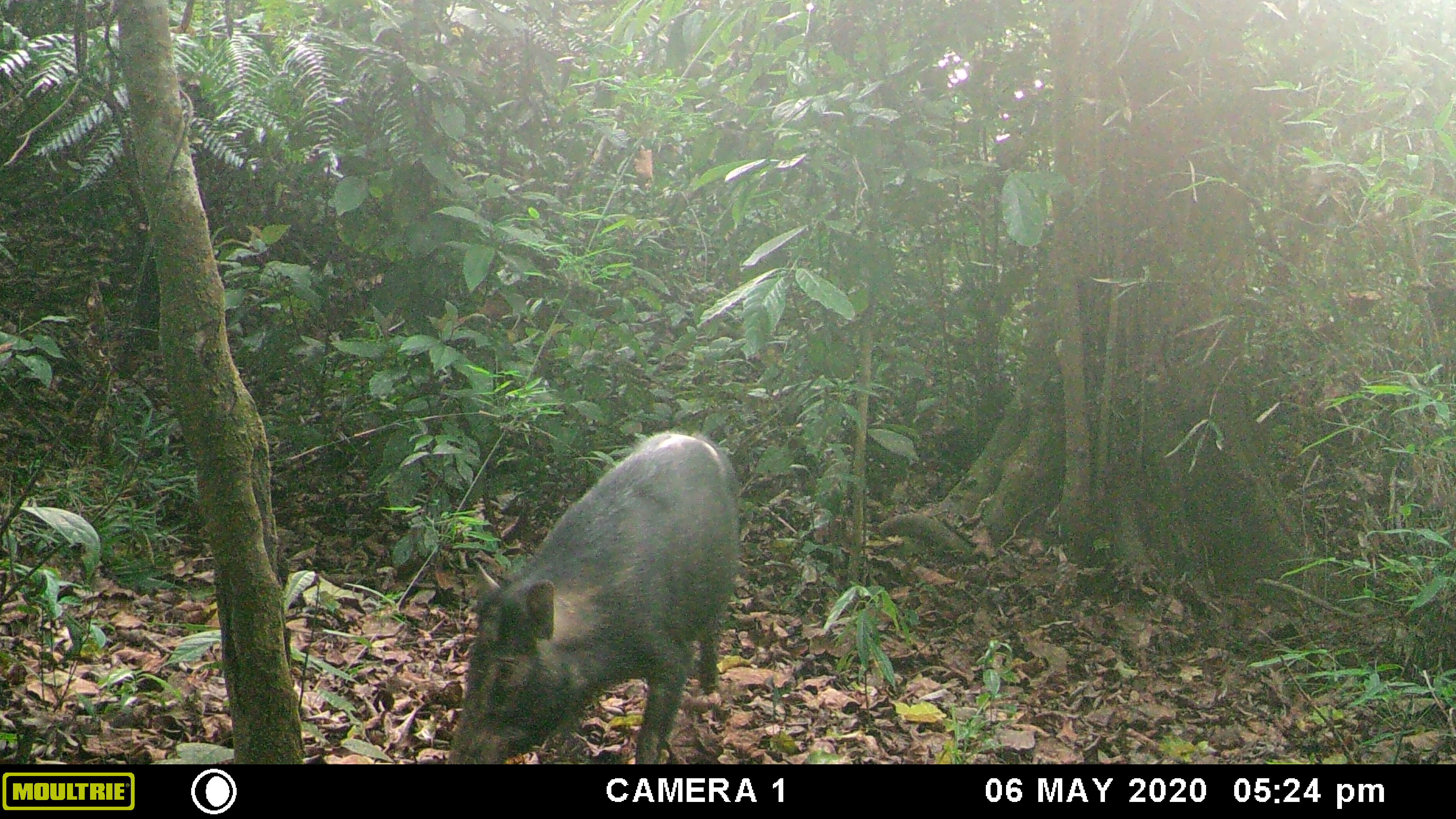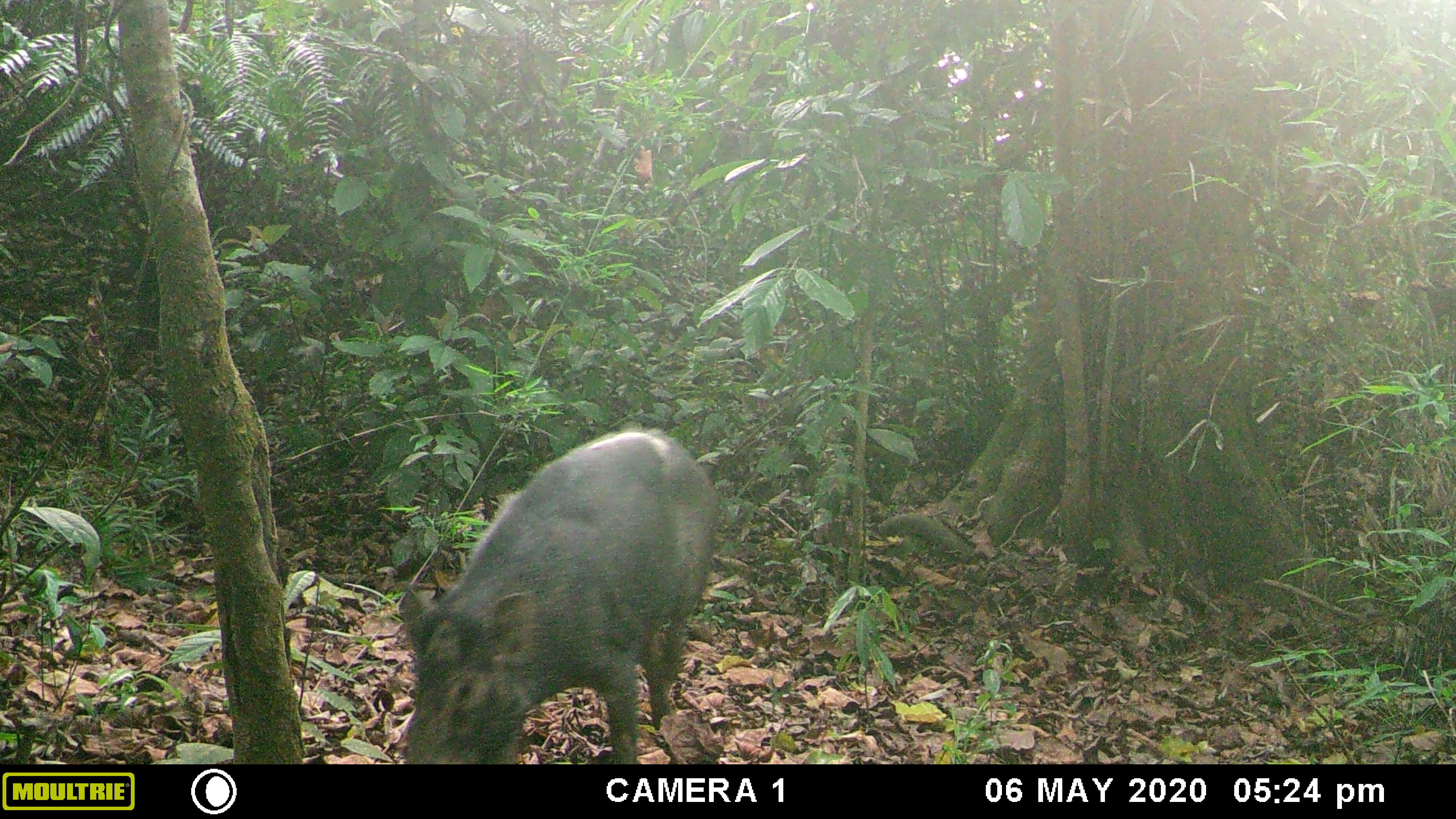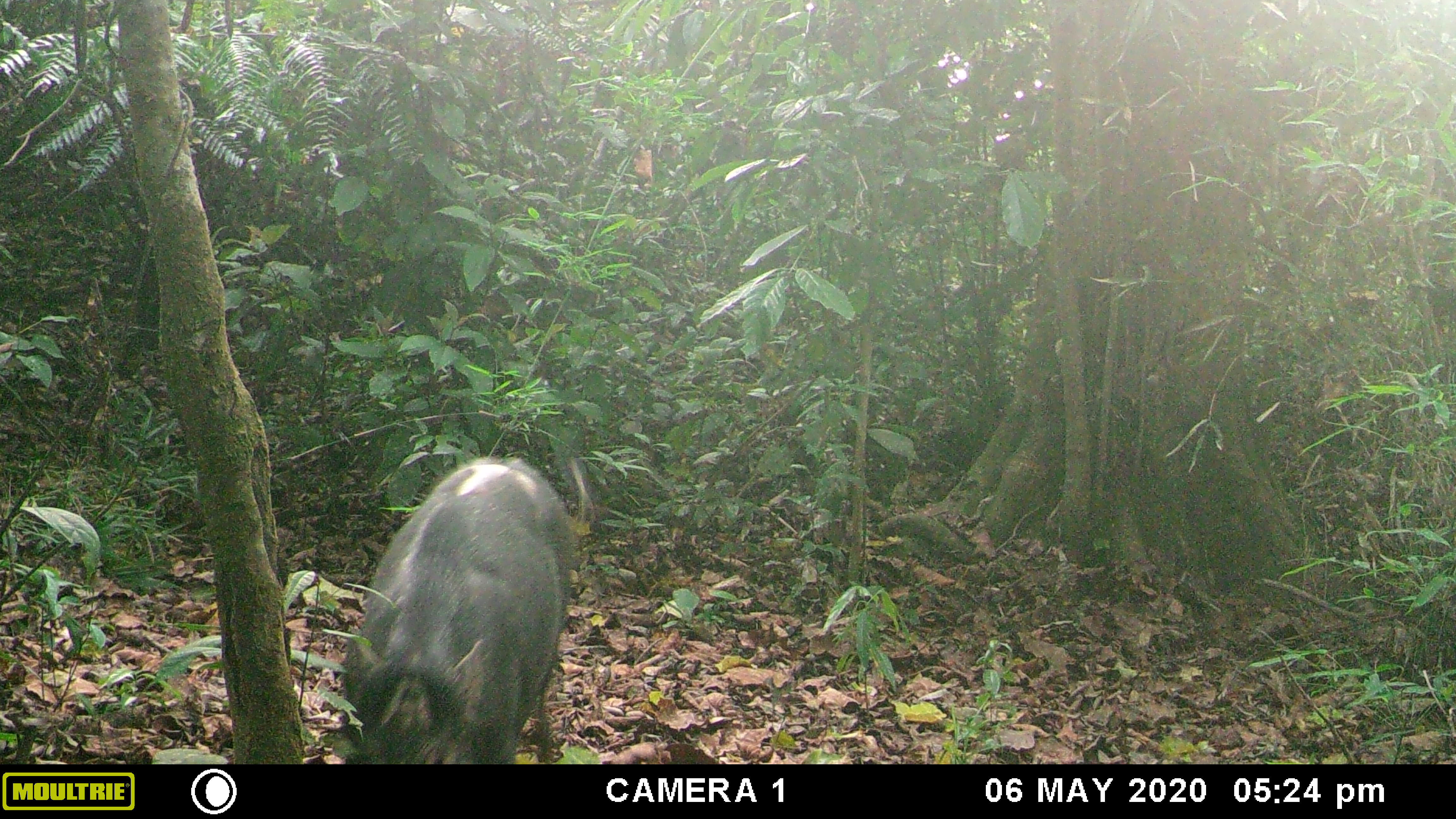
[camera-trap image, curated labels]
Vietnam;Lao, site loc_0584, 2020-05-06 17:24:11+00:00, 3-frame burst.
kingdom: Animalia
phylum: Chordata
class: Mammalia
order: Artiodactyla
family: Suidae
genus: Sus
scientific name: Sus scrofa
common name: eurasian wild pig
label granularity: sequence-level